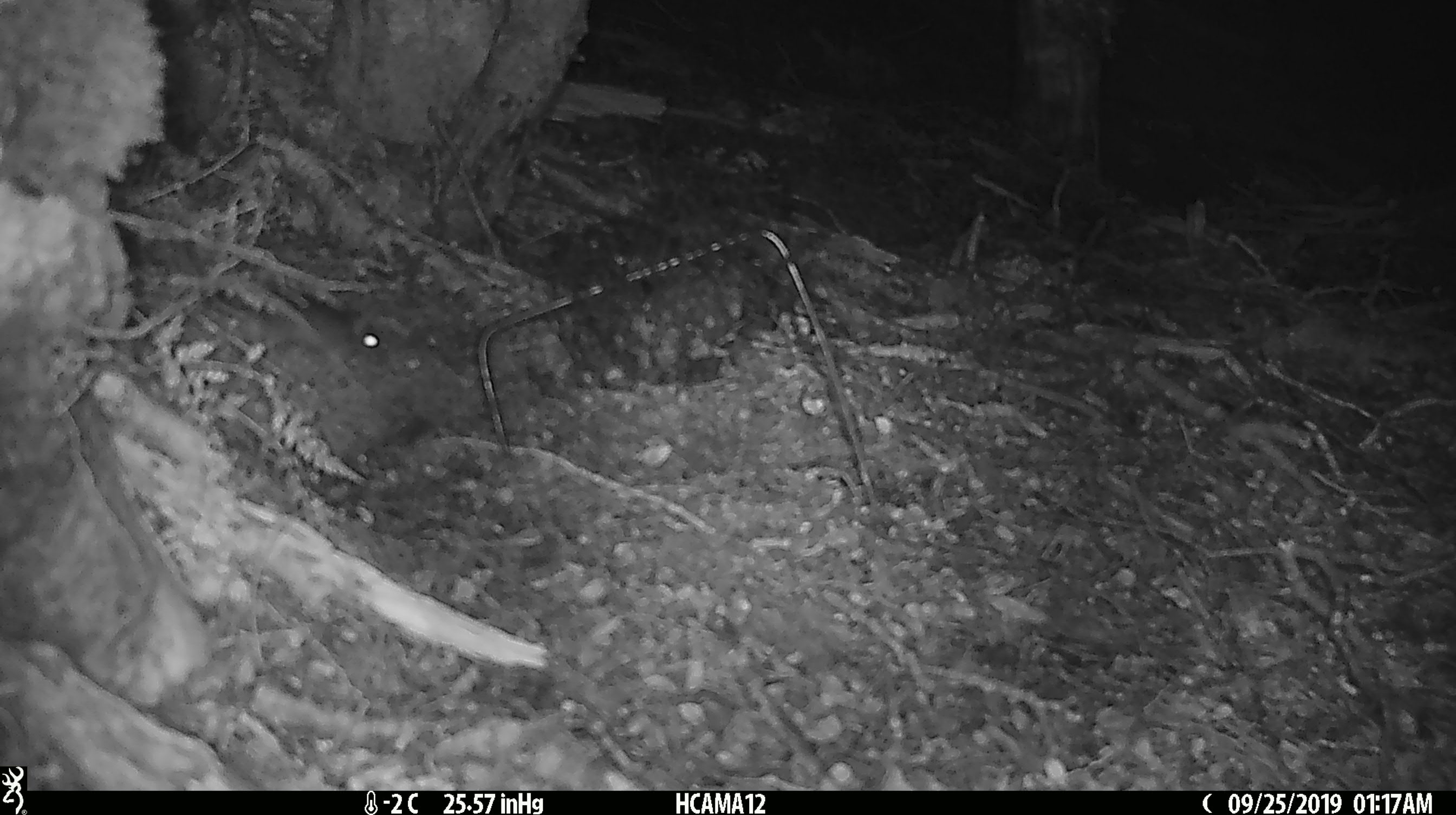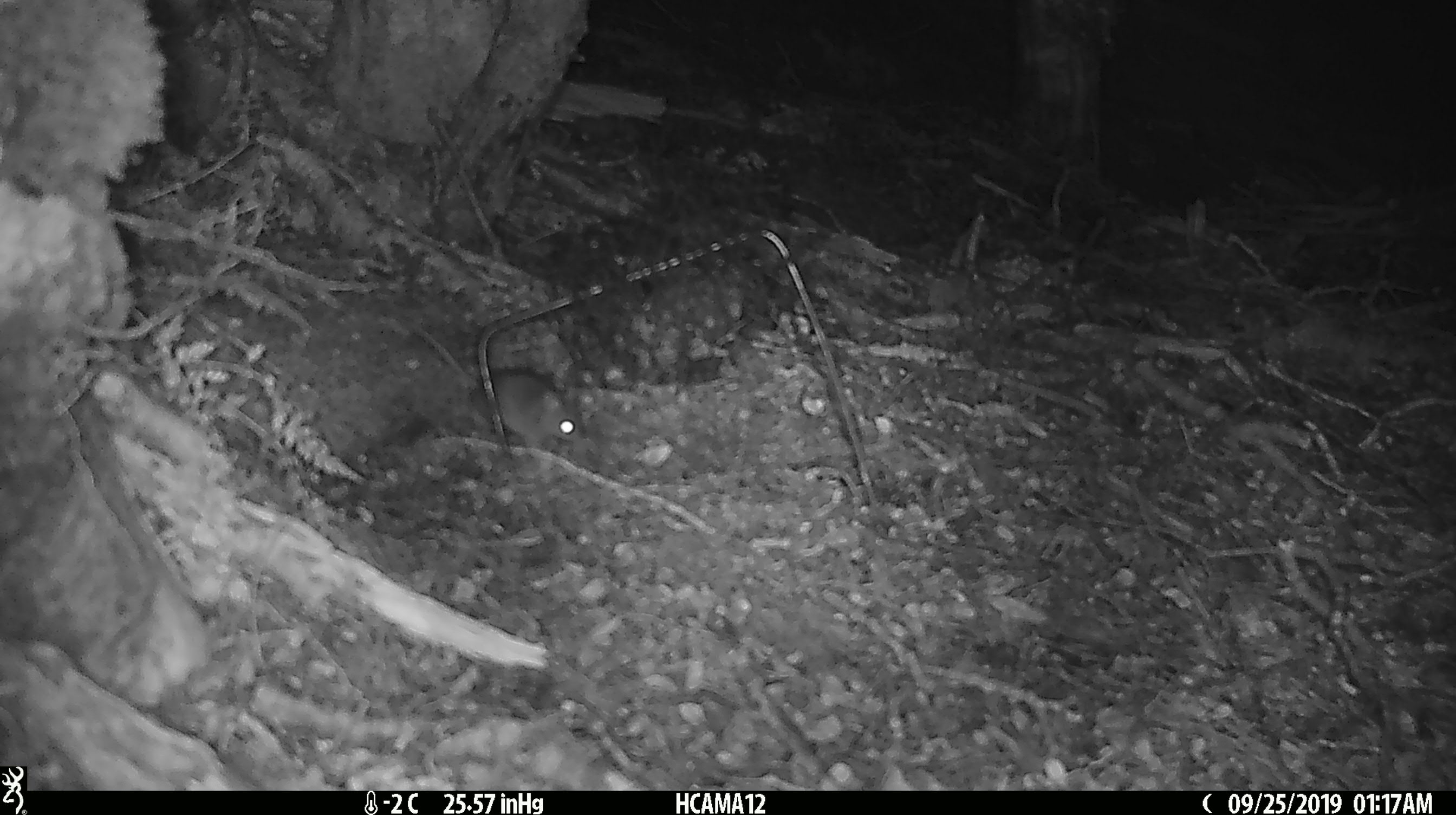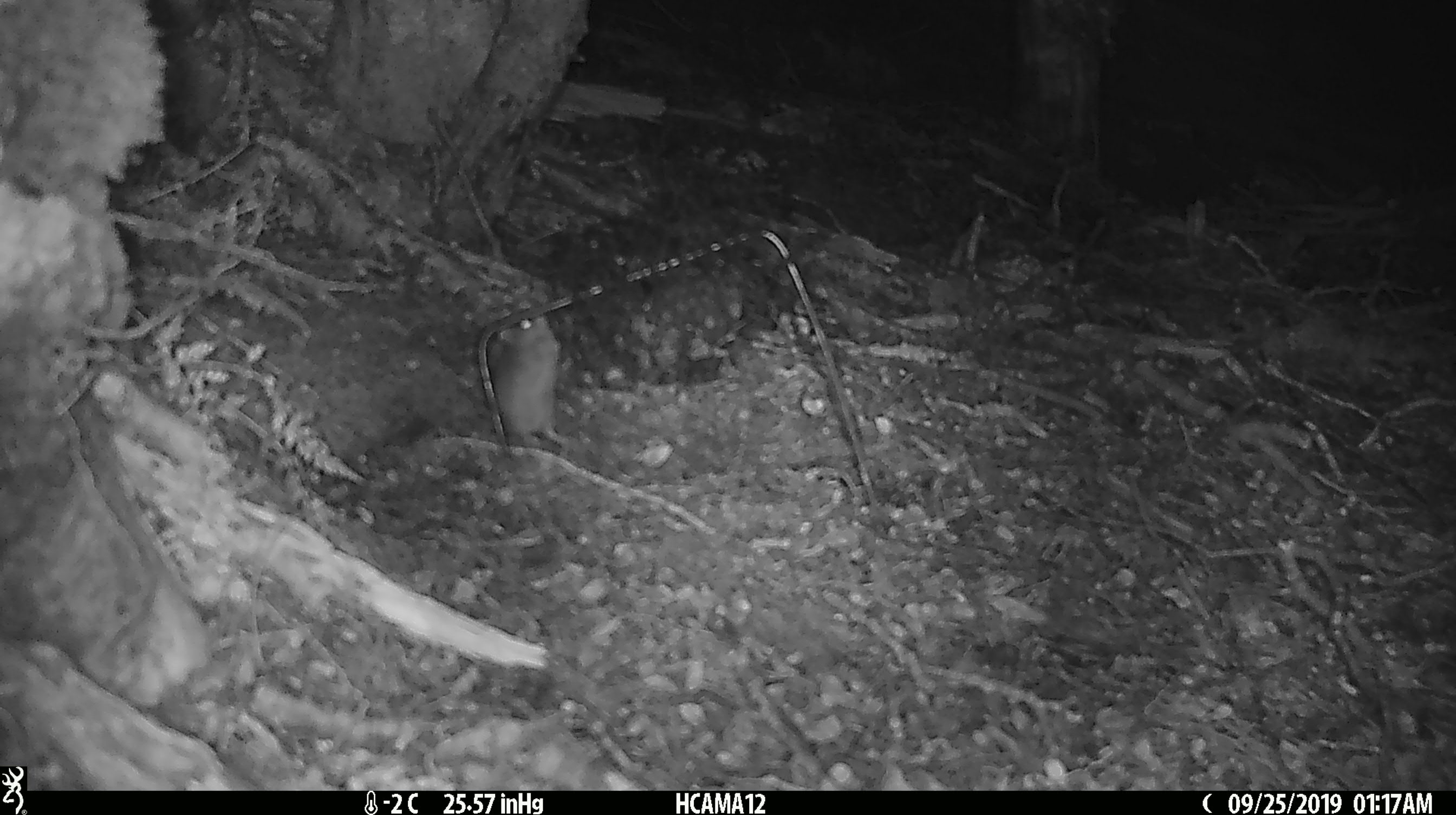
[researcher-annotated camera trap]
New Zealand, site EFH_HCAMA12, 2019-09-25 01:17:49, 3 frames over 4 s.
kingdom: Animalia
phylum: Chordata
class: Mammalia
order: Rodentia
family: Muridae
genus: Mus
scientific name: Mus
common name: mouse